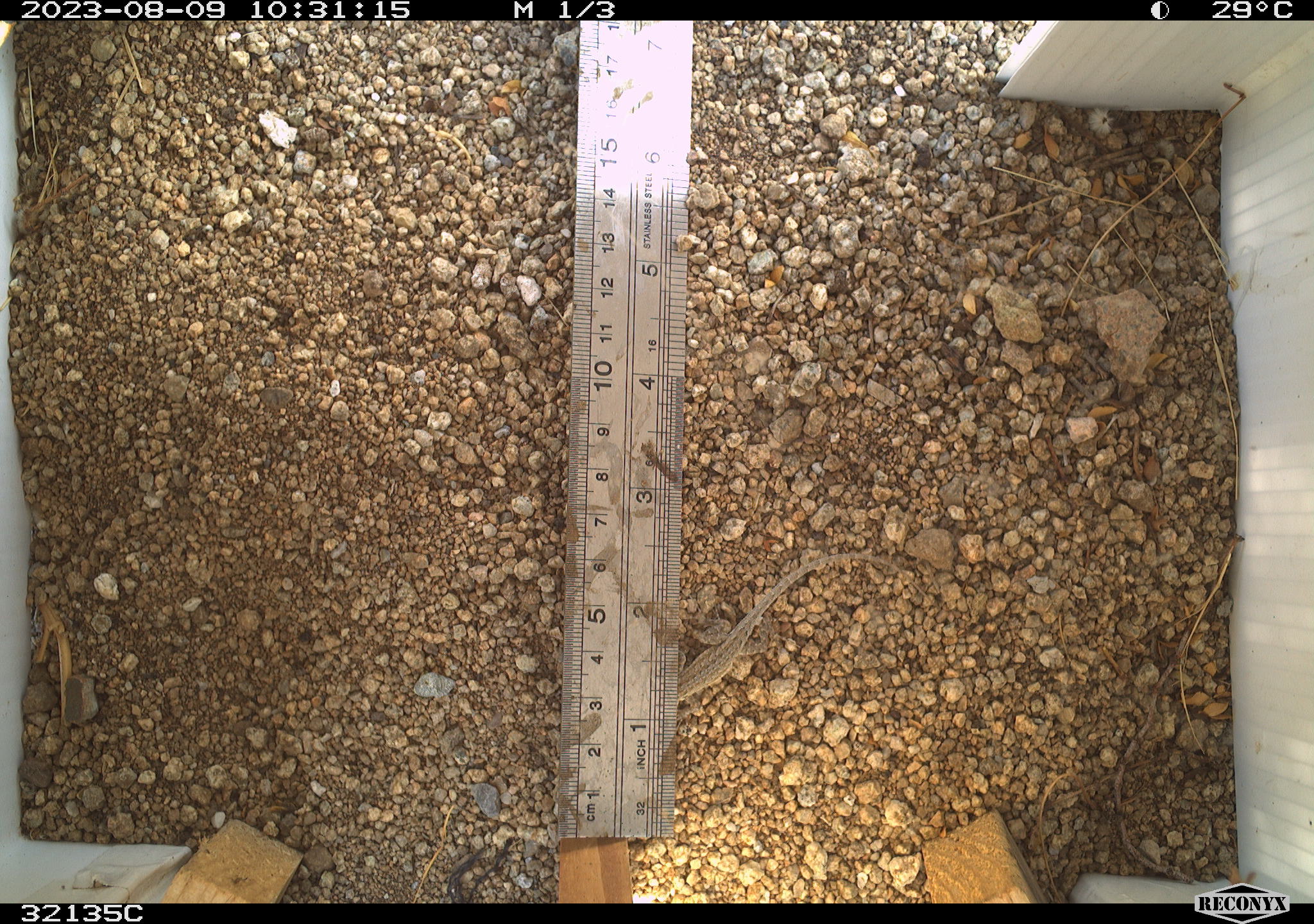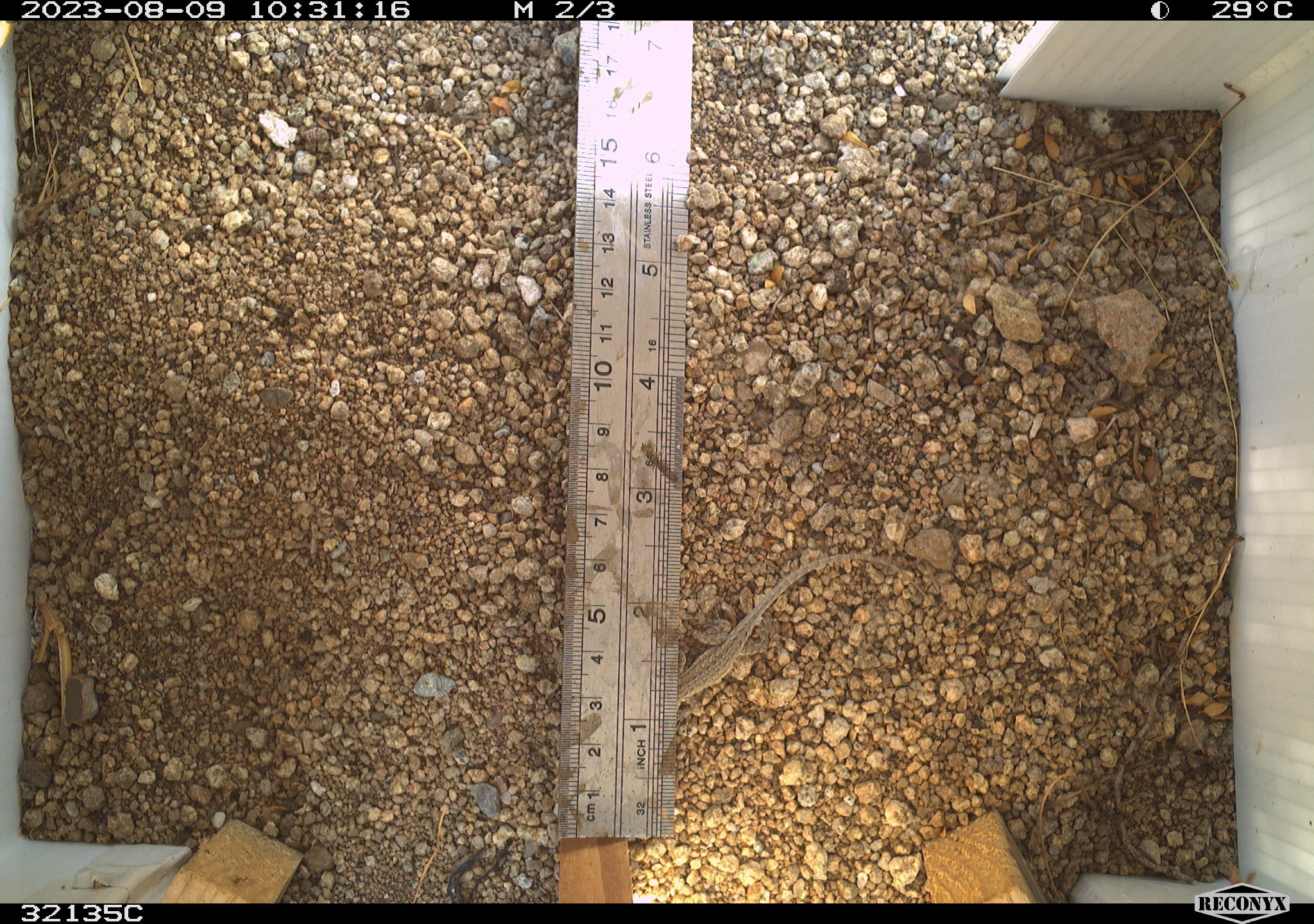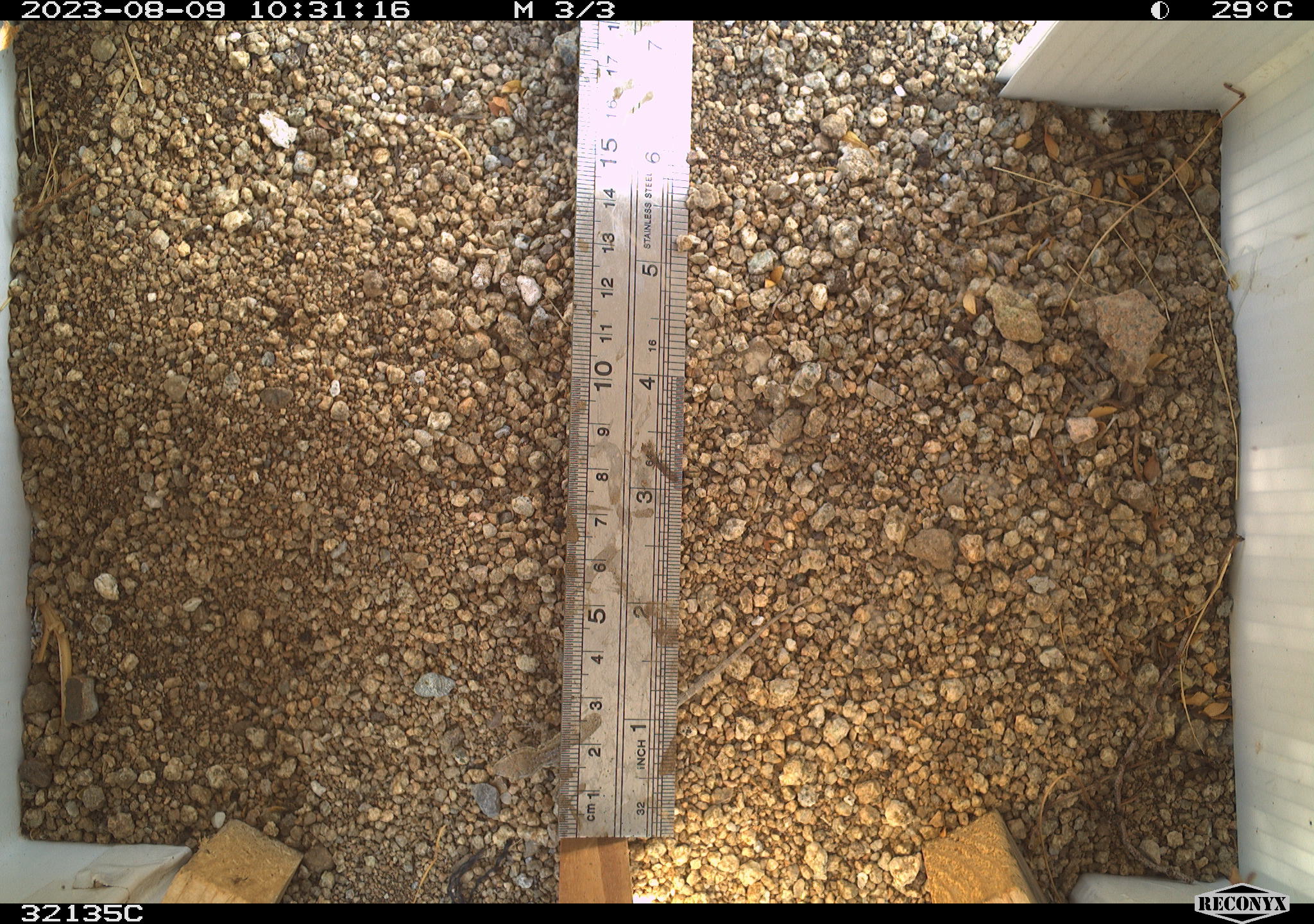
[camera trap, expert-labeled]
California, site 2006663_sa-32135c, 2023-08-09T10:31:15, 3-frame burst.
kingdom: Animalia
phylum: Chordata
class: Reptilia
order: Squamata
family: Phrynosomatidae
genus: Uta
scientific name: Uta stansburiana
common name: common side-blotched lizard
Common side-blotched lizard (Uta stansburiana).